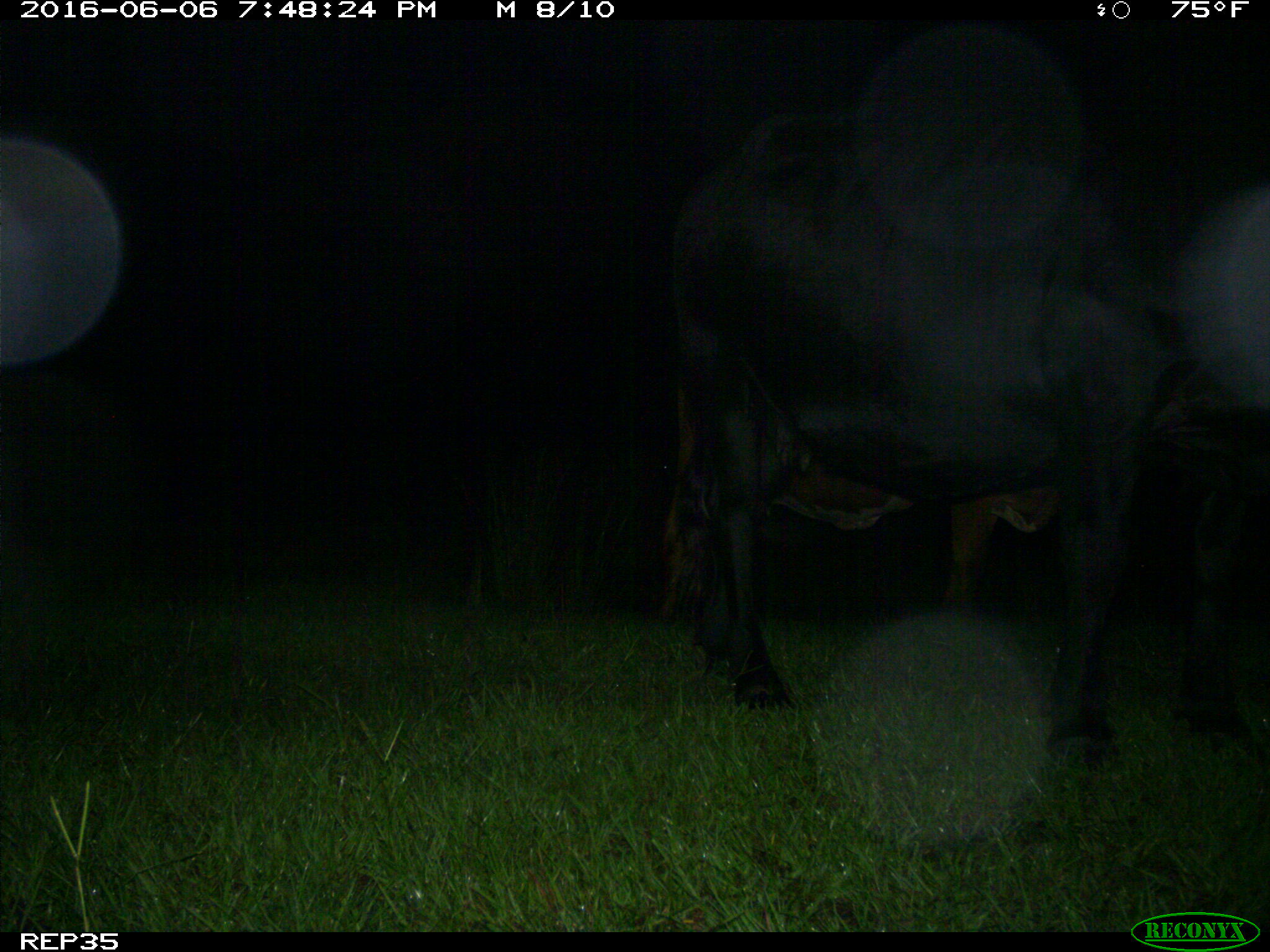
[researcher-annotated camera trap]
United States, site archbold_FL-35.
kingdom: Animalia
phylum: Chordata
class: Mammalia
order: Artiodactyla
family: Bovidae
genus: Bos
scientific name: Bos taurus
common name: domestic cow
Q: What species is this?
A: Bos taurus (domestic cow).